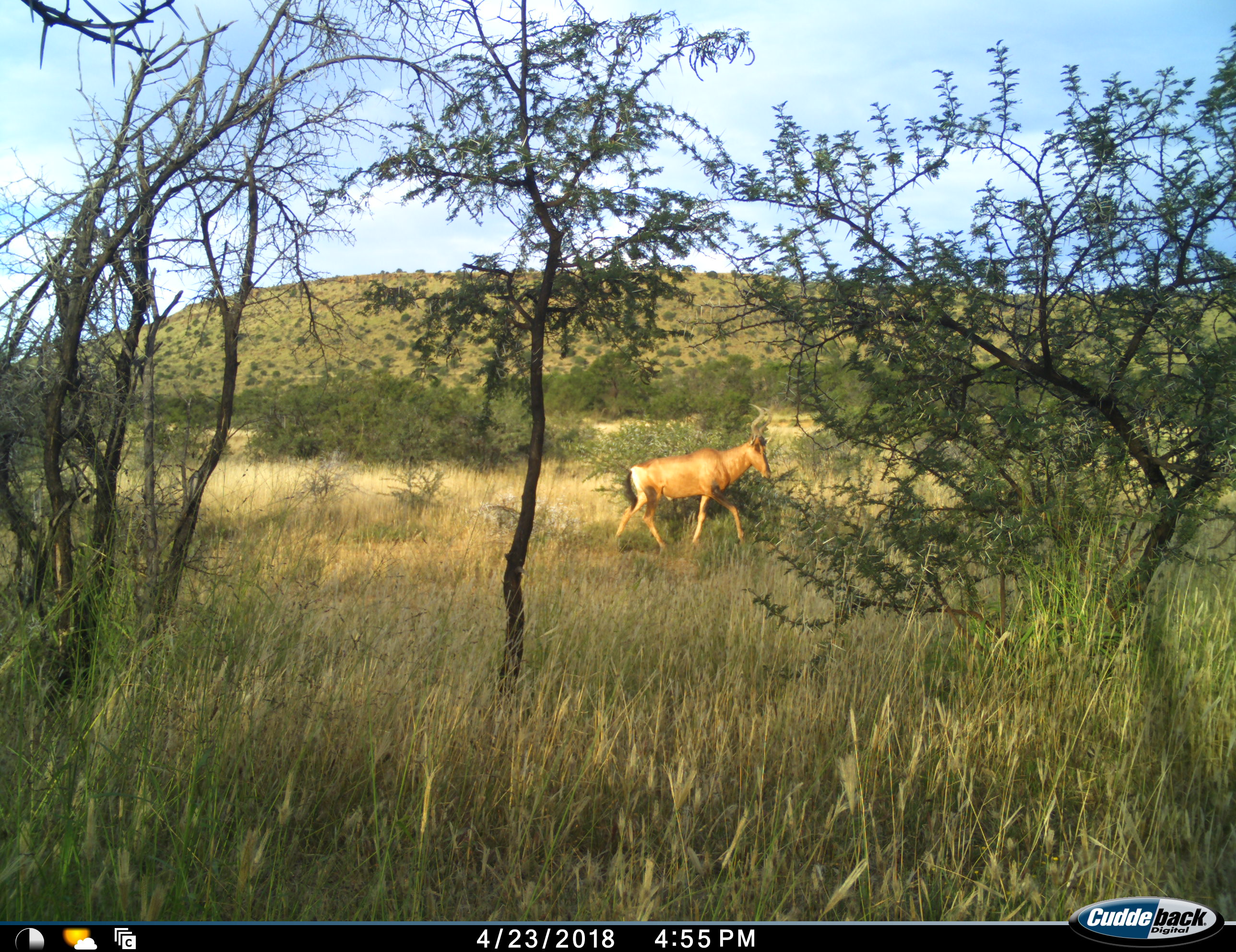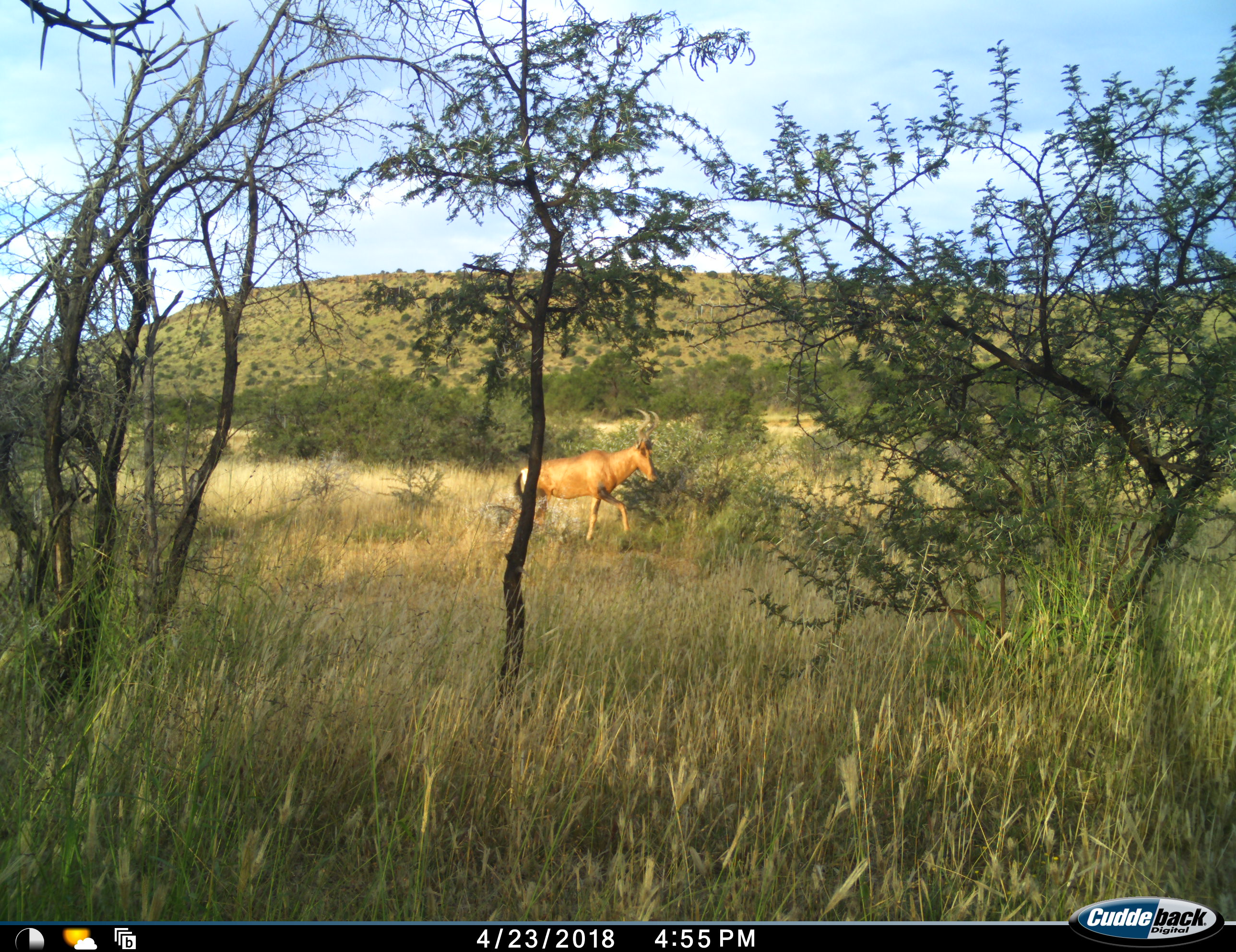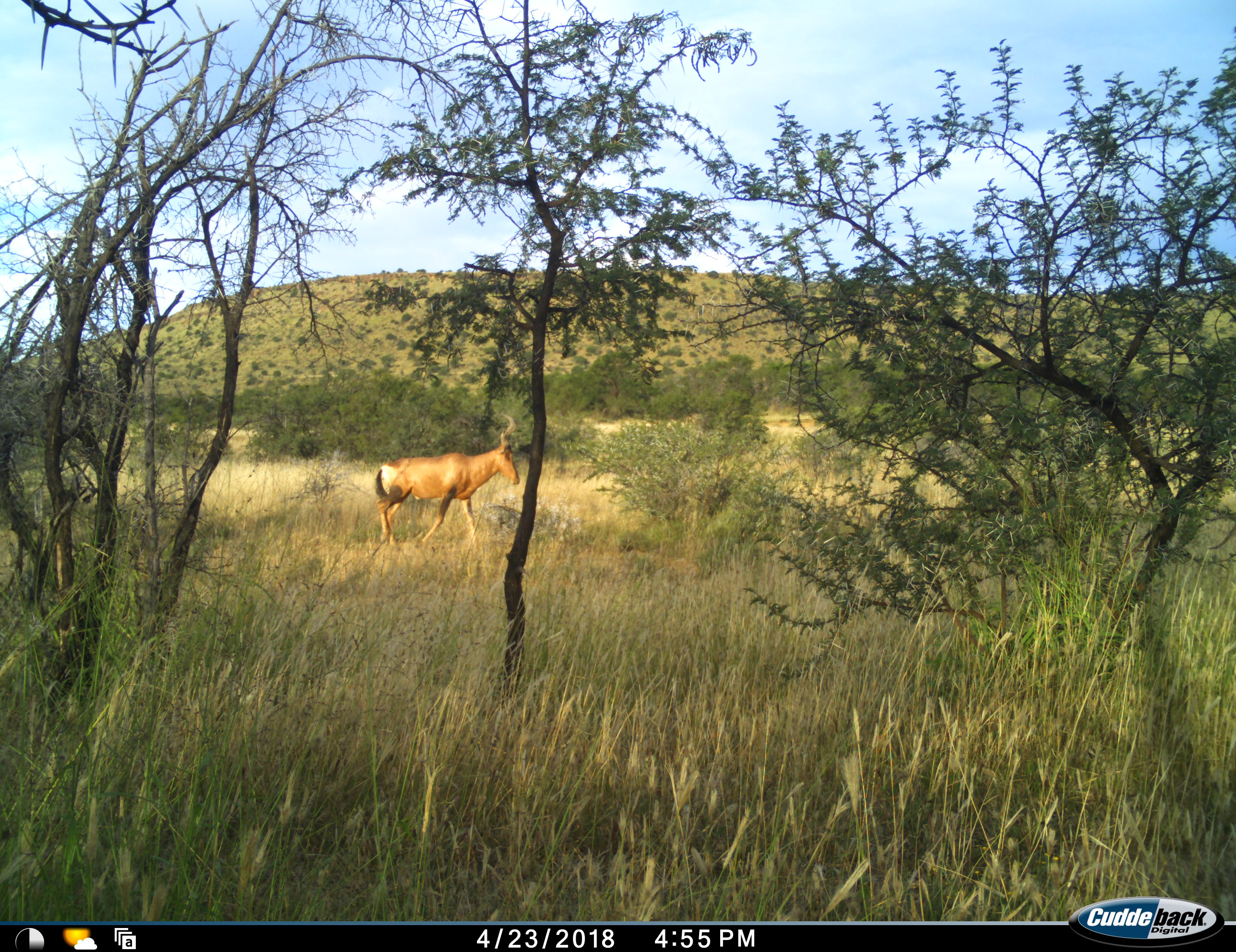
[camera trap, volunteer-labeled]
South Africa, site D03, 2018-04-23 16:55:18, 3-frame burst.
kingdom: Animalia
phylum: Chordata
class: Mammalia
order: Artiodactyla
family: Bovidae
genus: Alcelaphus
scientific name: Alcelaphus buselaphus caama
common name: red hartebeest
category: hartebeestred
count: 1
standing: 0%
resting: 0%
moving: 100%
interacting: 0%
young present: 0%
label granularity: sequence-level